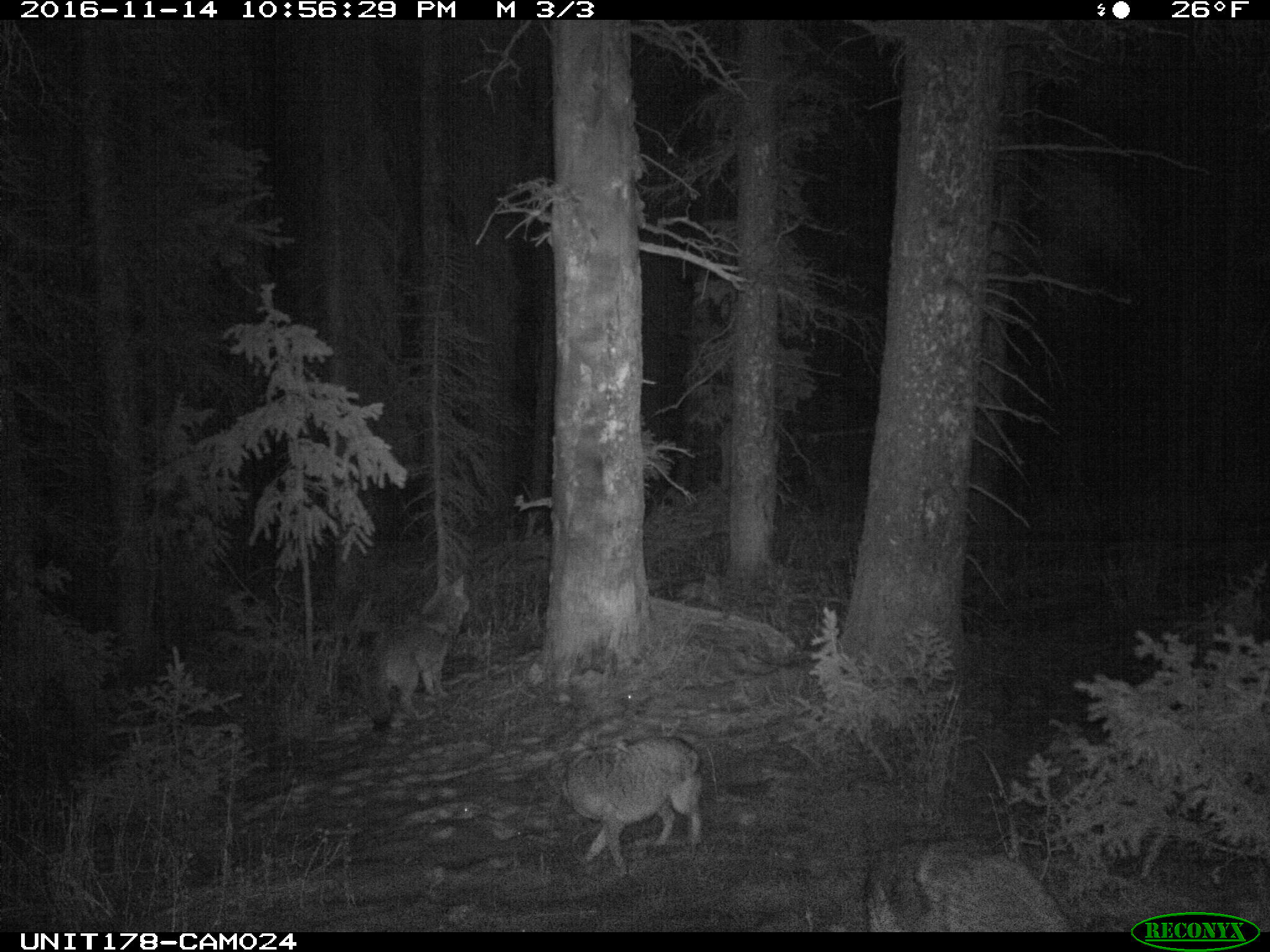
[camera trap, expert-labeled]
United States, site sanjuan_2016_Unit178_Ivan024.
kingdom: Animalia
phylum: Chordata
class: Mammalia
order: Carnivora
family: Canidae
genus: Canis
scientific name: Canis latrans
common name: coyote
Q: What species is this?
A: Canis latrans (coyote).